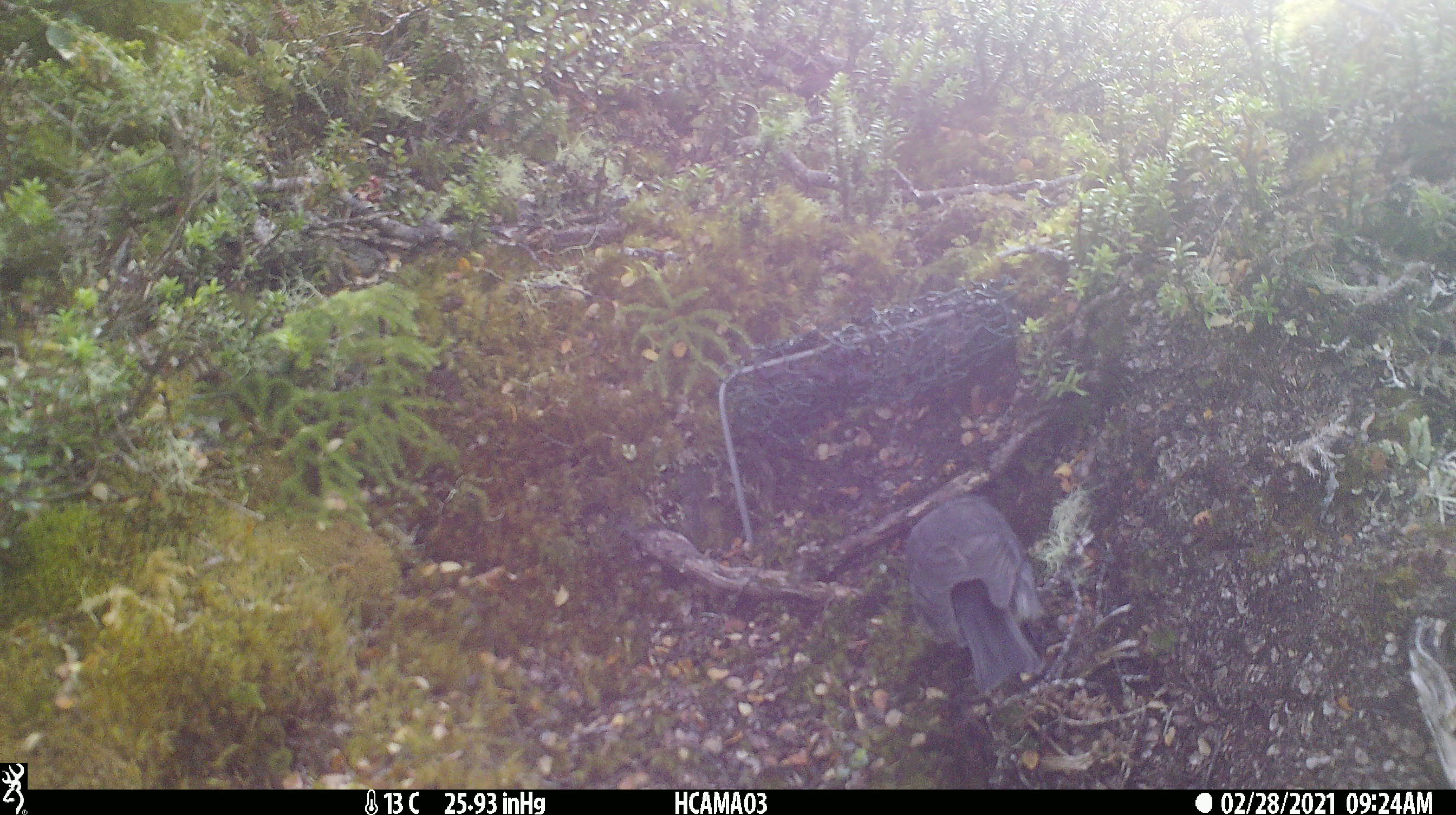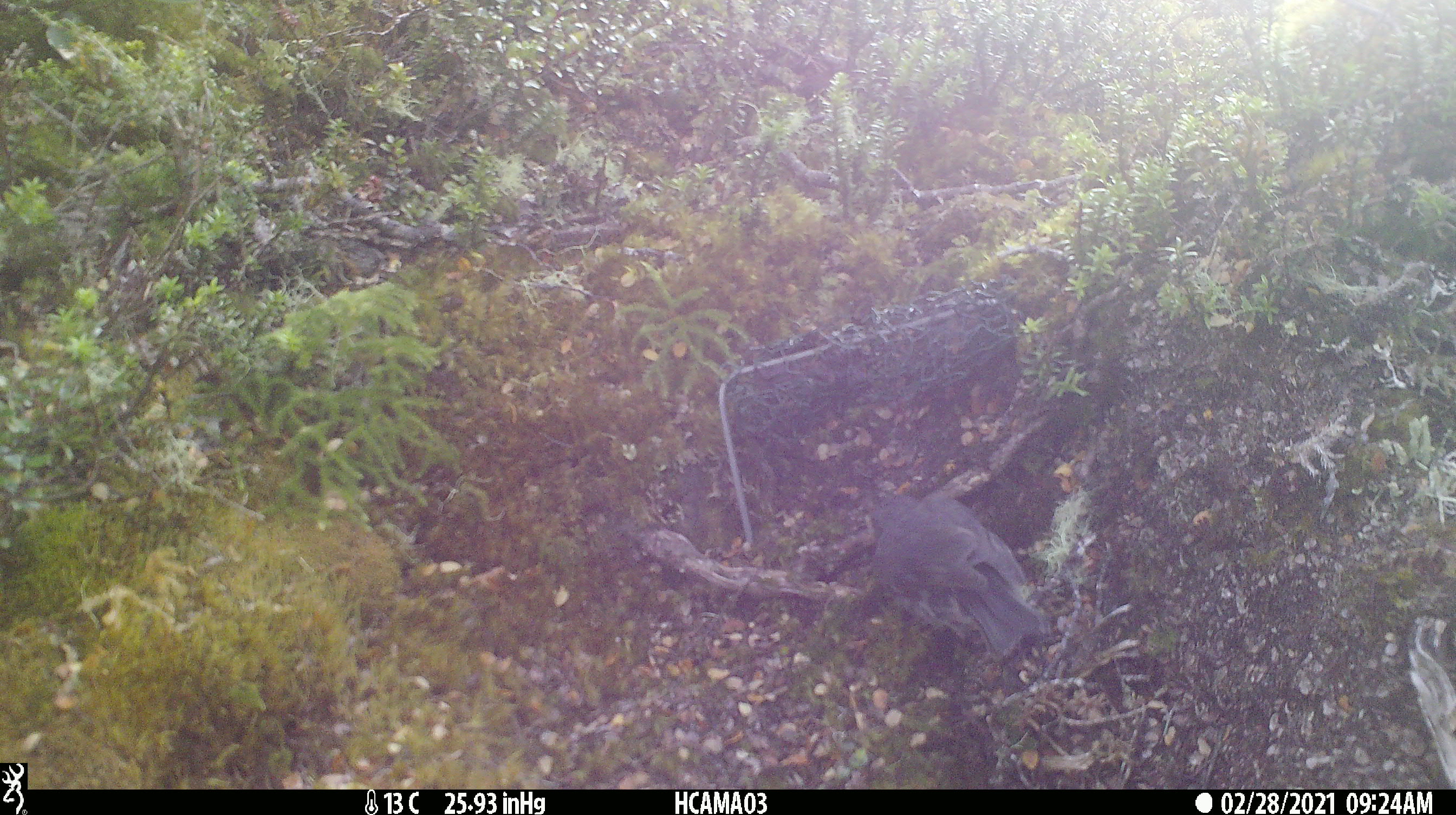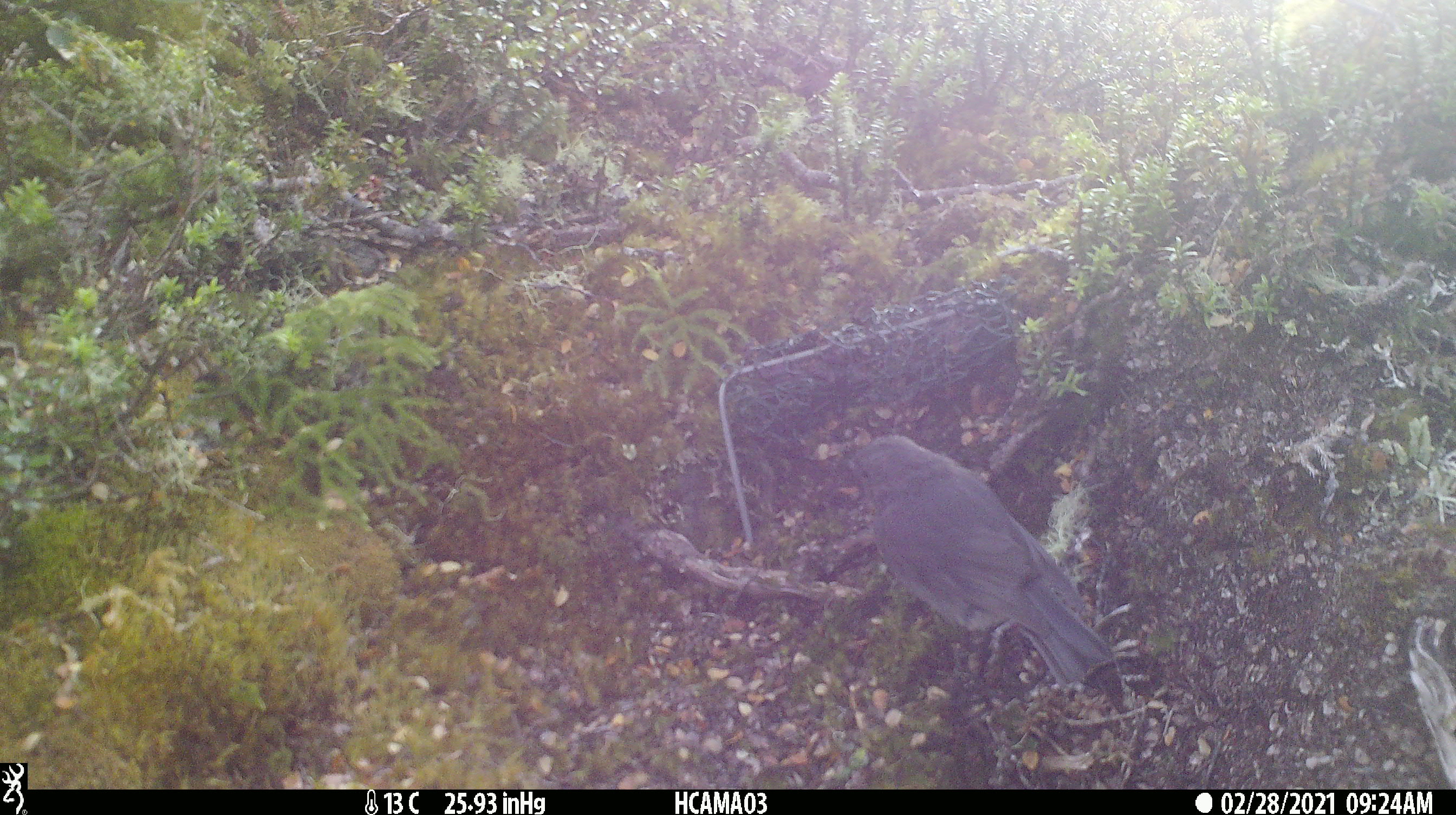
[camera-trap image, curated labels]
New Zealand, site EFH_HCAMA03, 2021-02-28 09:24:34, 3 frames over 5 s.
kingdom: Animalia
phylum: Chordata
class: Aves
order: Passeriformes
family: Petroicidae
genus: Petroica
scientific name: Petroica australis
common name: new zealand robin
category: robin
Robin (new zealand robin) (Petroica australis).